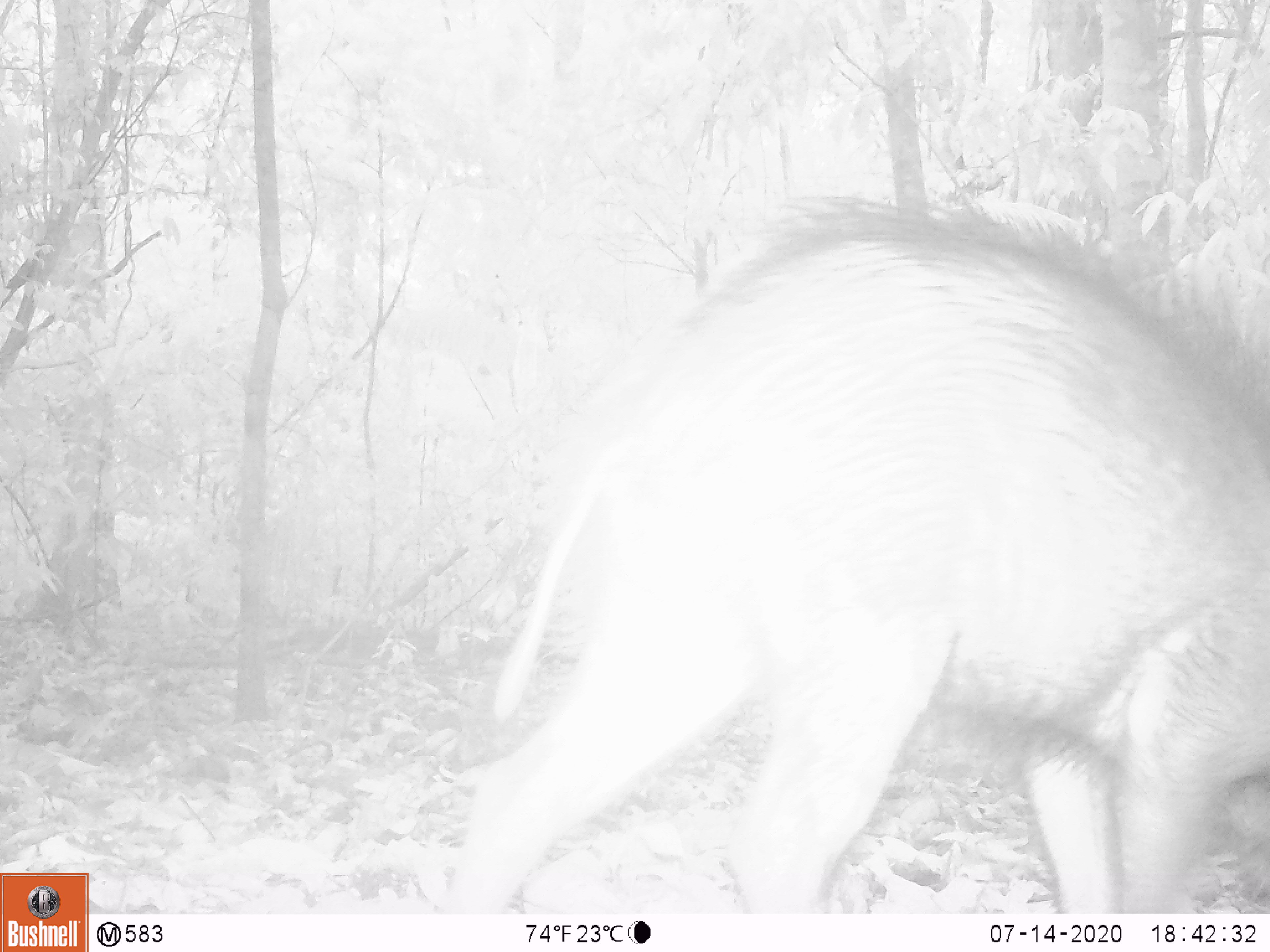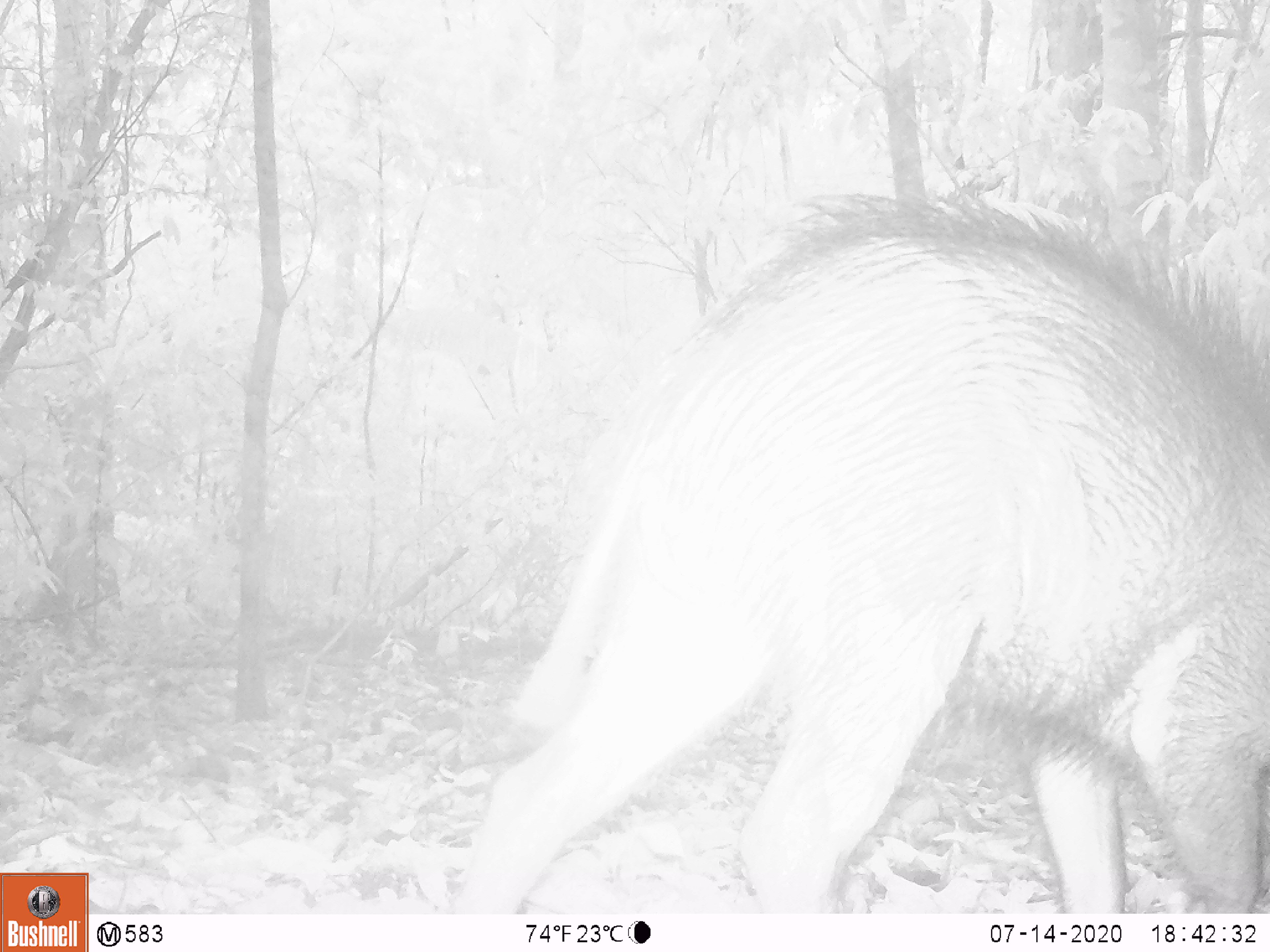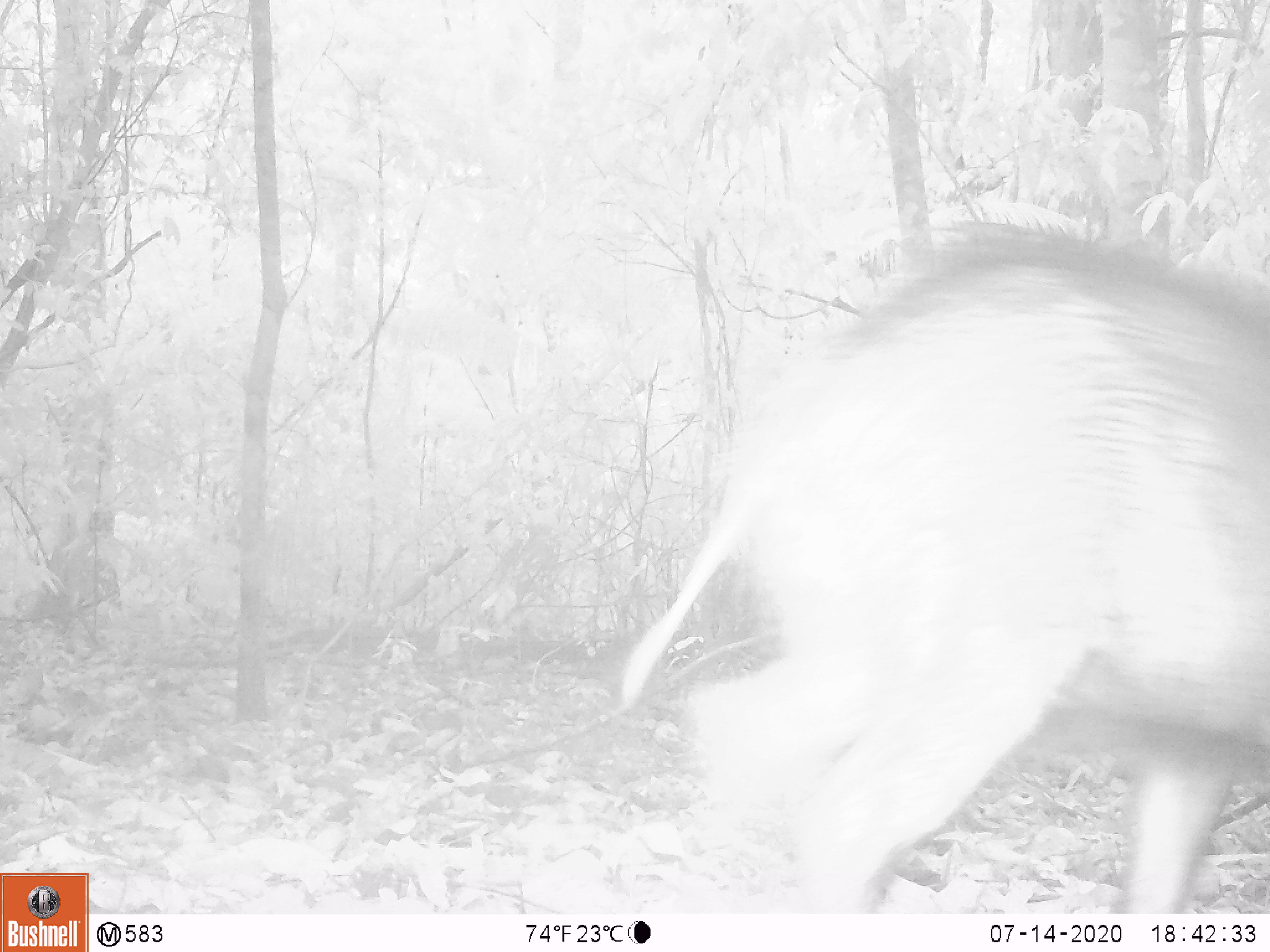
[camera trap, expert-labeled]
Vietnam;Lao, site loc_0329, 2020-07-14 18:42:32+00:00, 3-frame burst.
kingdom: Animalia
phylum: Chordata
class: Mammalia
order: Artiodactyla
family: Suidae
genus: Sus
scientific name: Sus scrofa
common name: eurasian wild pig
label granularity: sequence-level